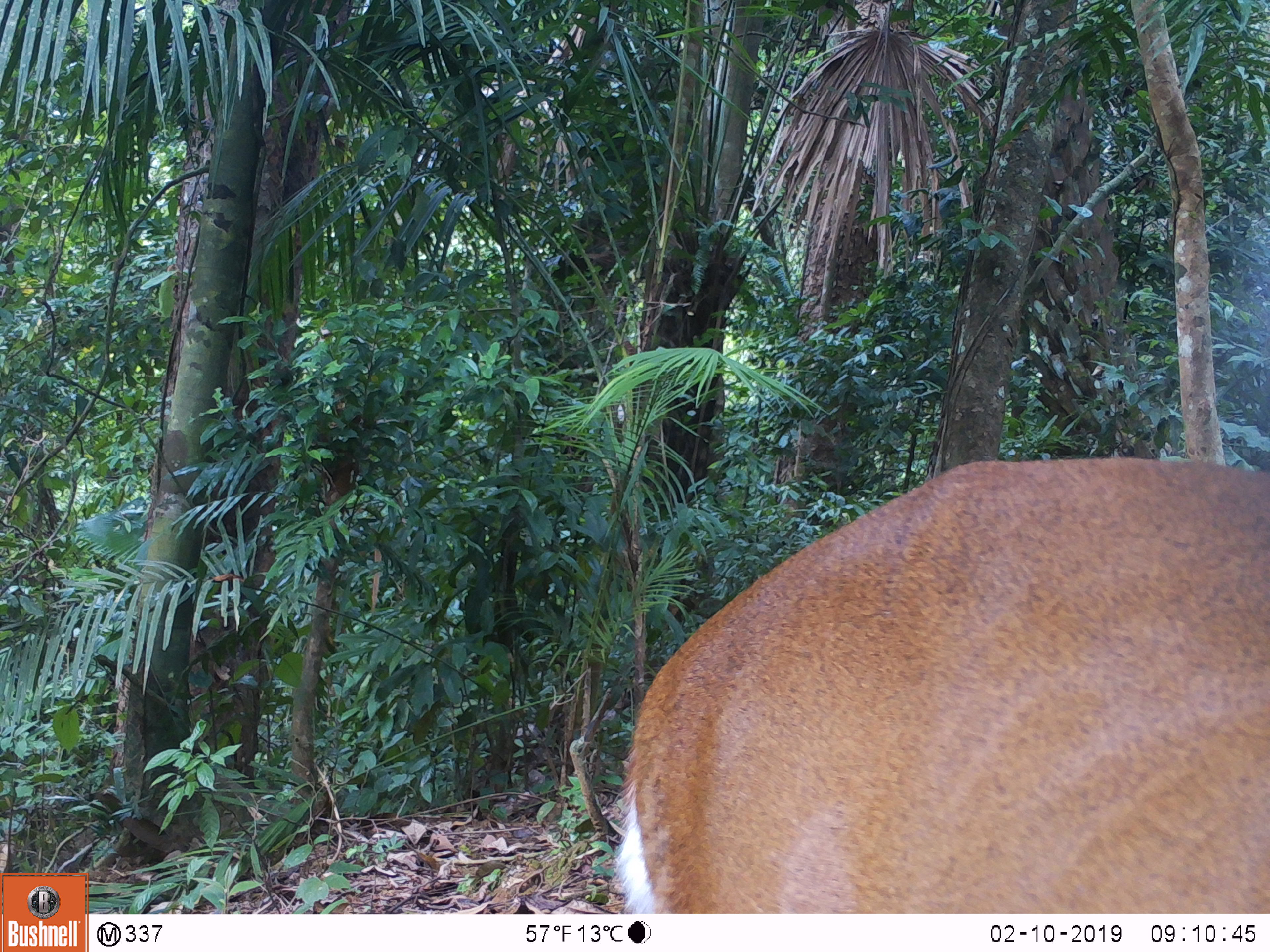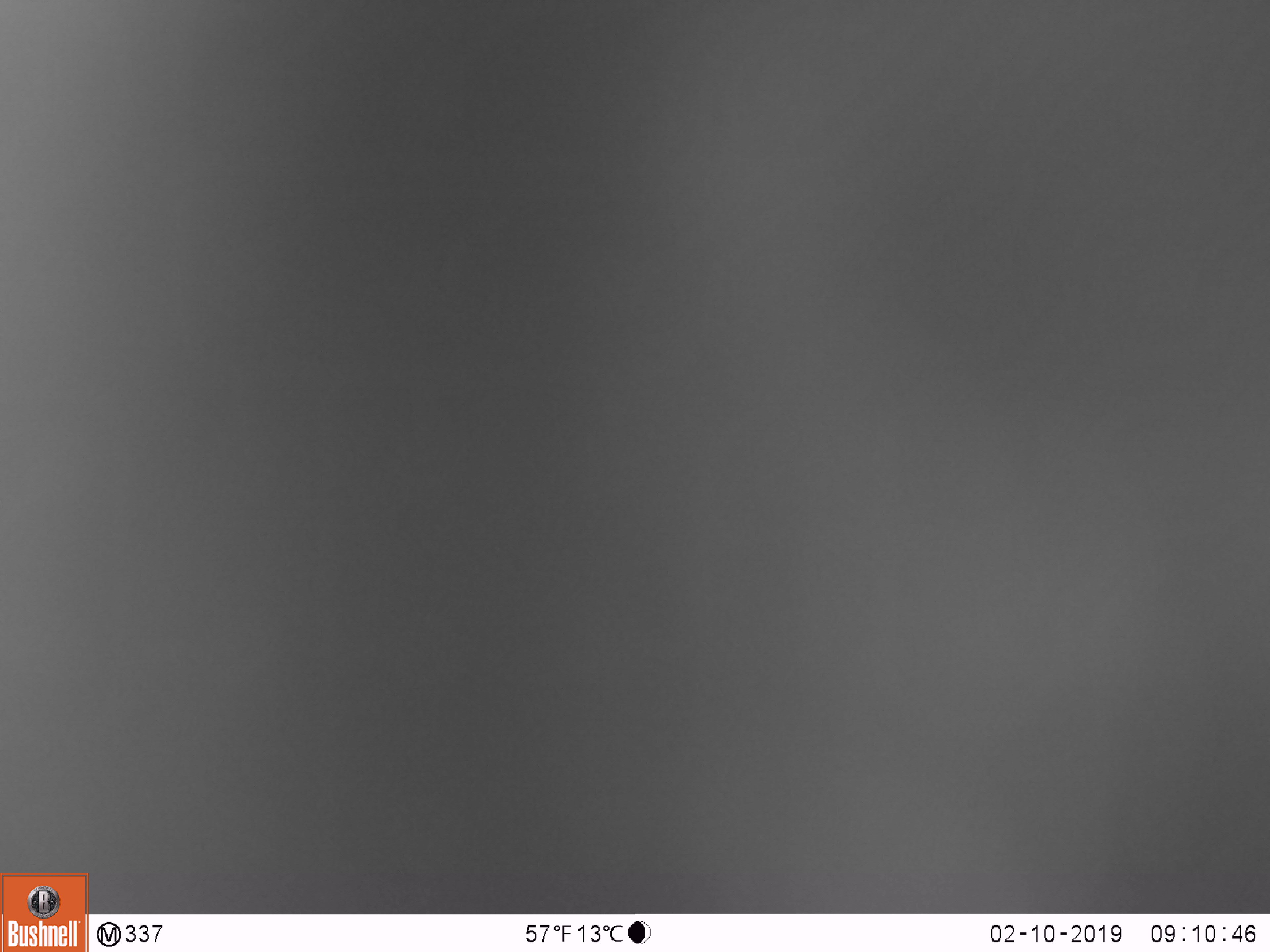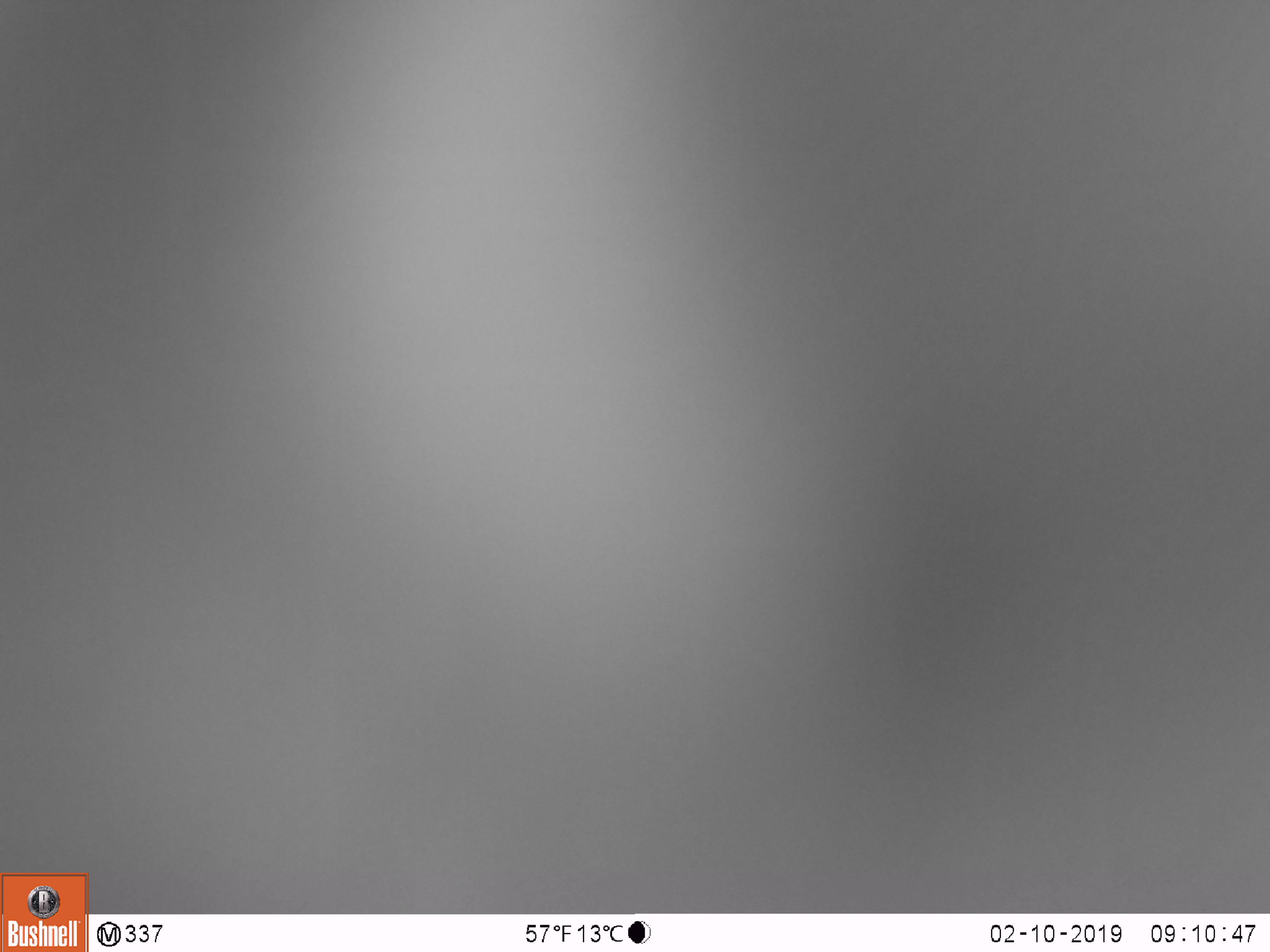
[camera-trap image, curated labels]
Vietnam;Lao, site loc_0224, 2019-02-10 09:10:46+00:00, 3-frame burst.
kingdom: Animalia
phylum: Chordata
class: Mammalia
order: Artiodactyla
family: Cervidae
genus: Muntiacus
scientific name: Muntiacus vuquangensis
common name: large-antlered muntjac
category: large antlered muntjac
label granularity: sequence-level